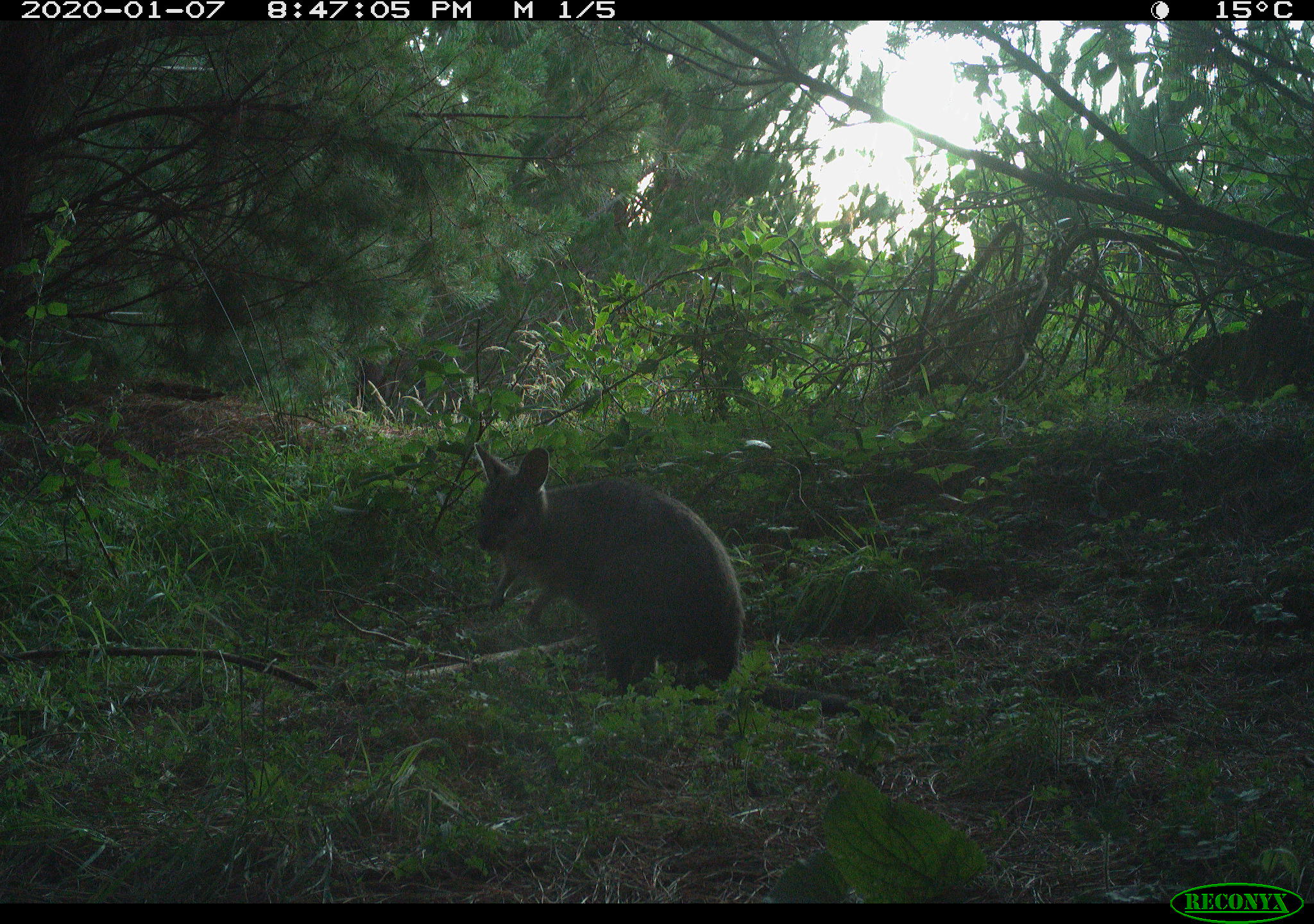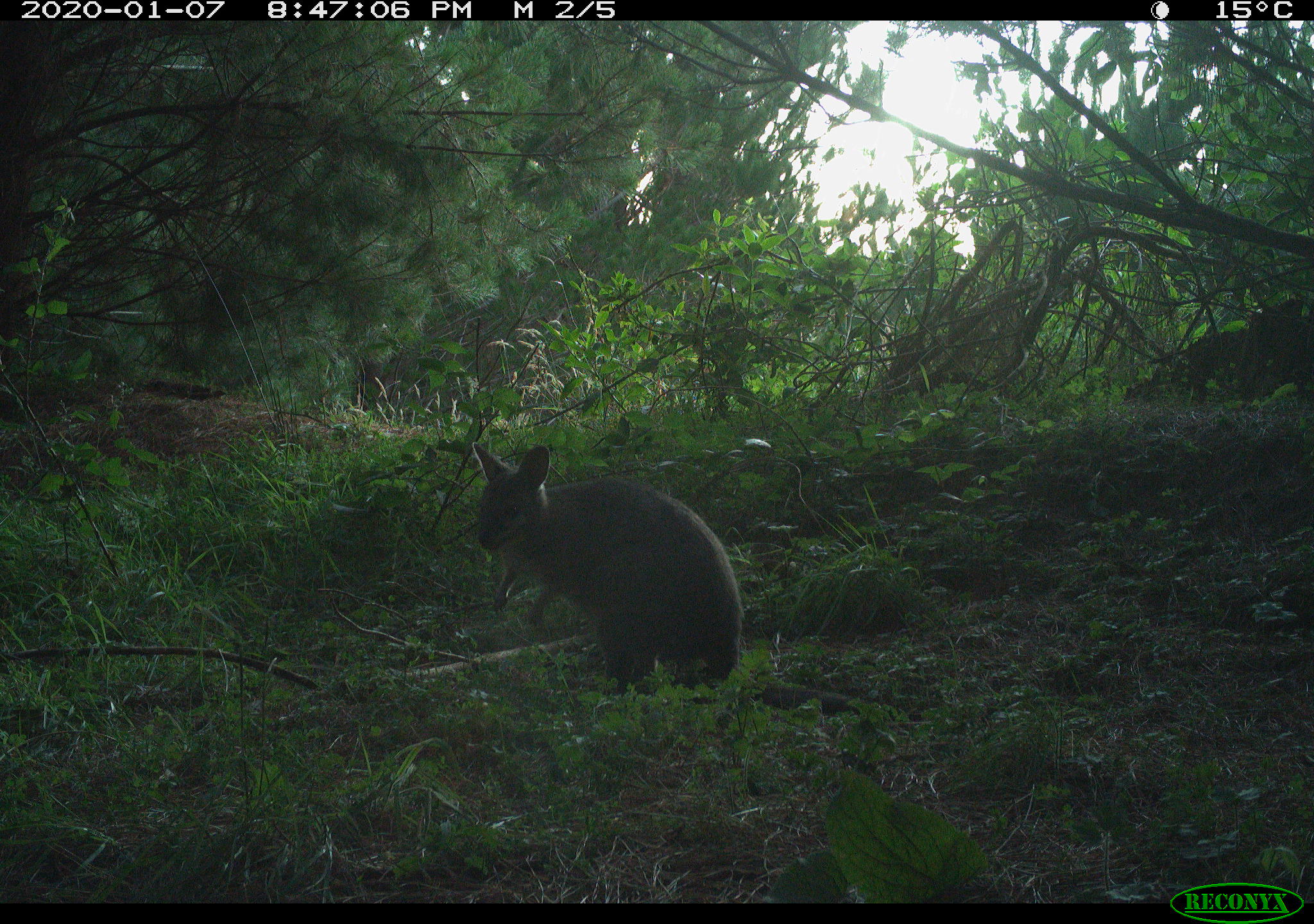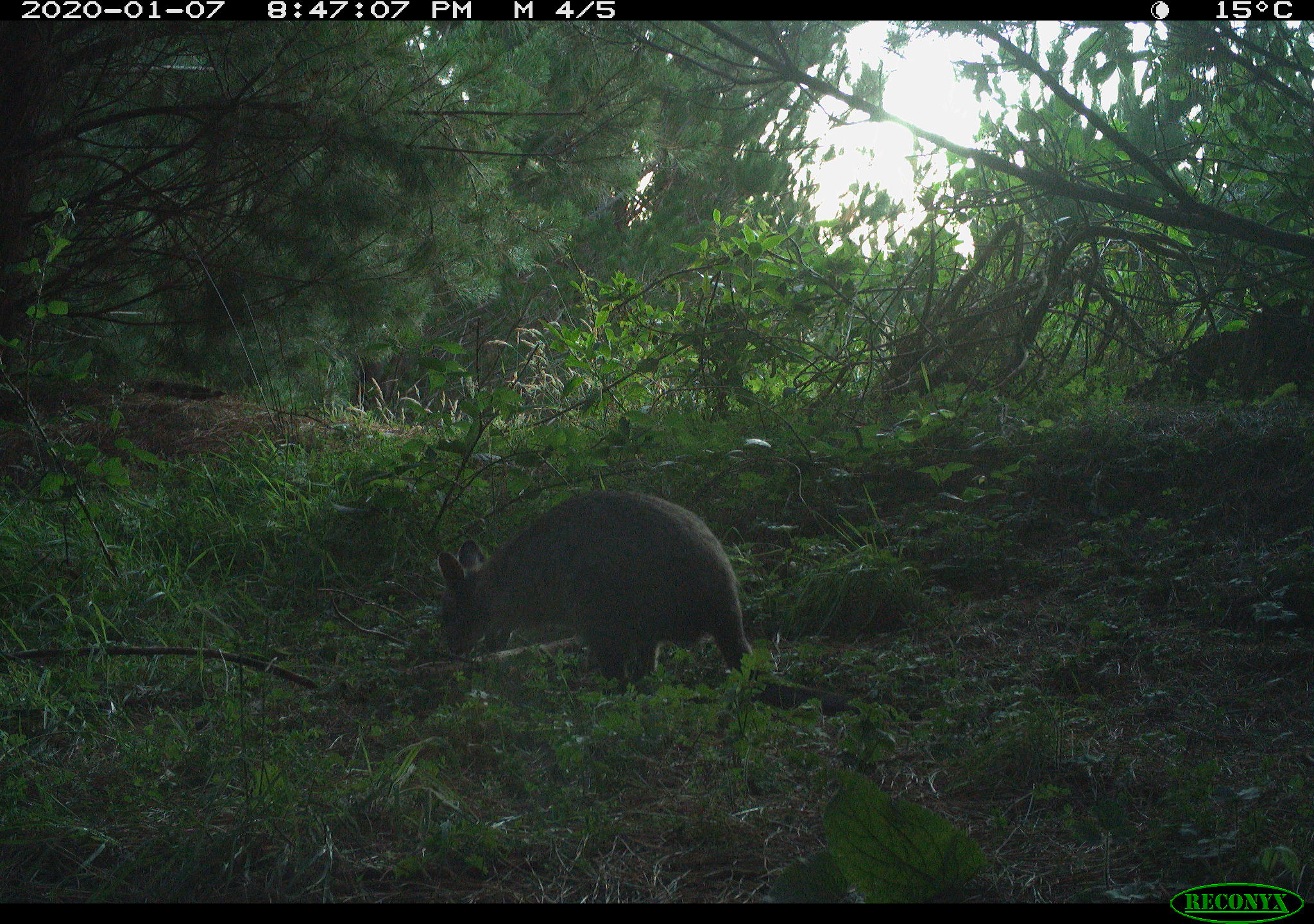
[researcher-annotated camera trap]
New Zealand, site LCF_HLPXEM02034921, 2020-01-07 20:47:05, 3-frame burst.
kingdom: Animalia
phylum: Chordata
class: Mammalia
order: Diprotodontia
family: Macropodidae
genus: Notamacropus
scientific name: Notamacropus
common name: wallaby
Wallaby (Notamacropus).